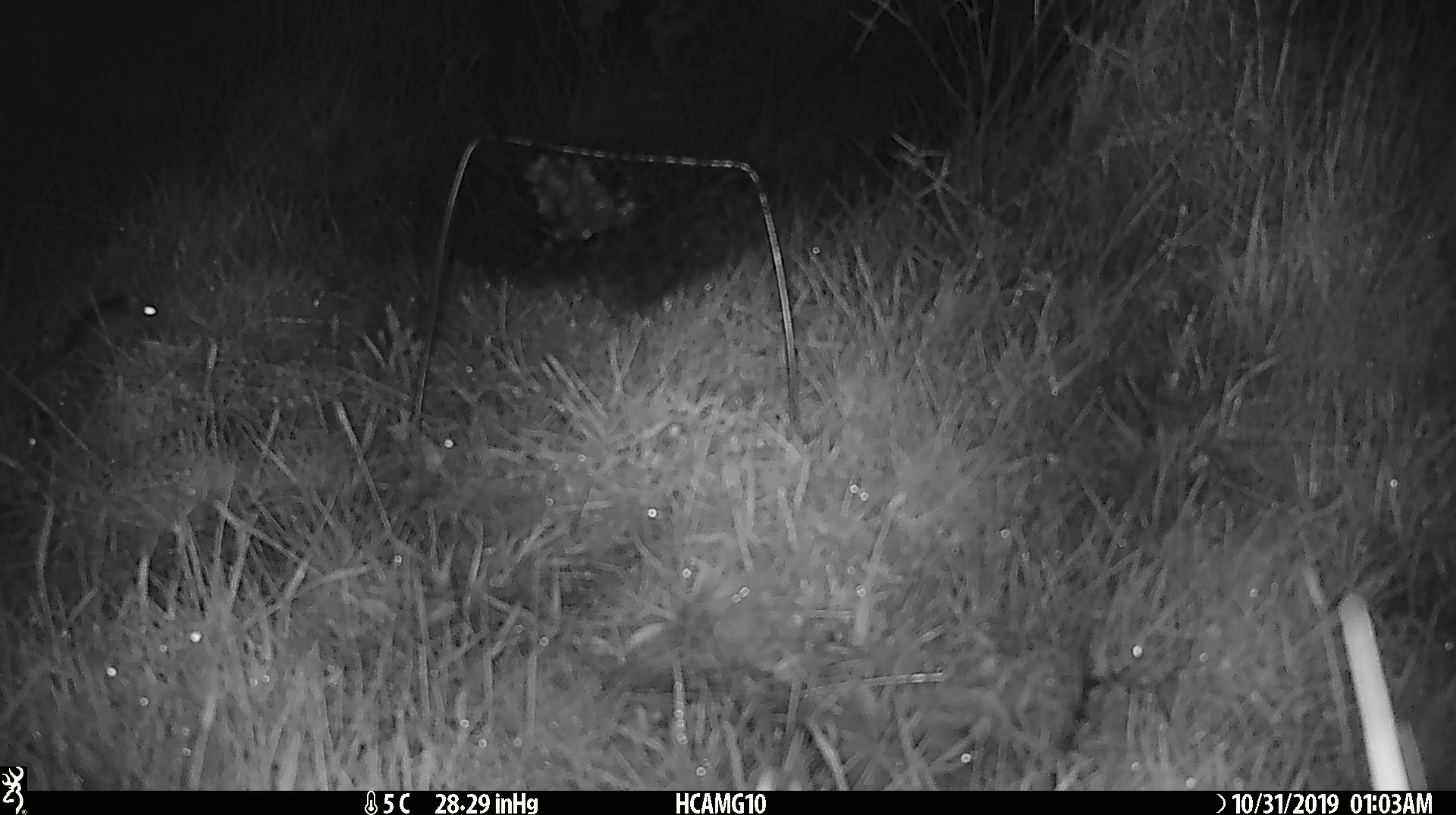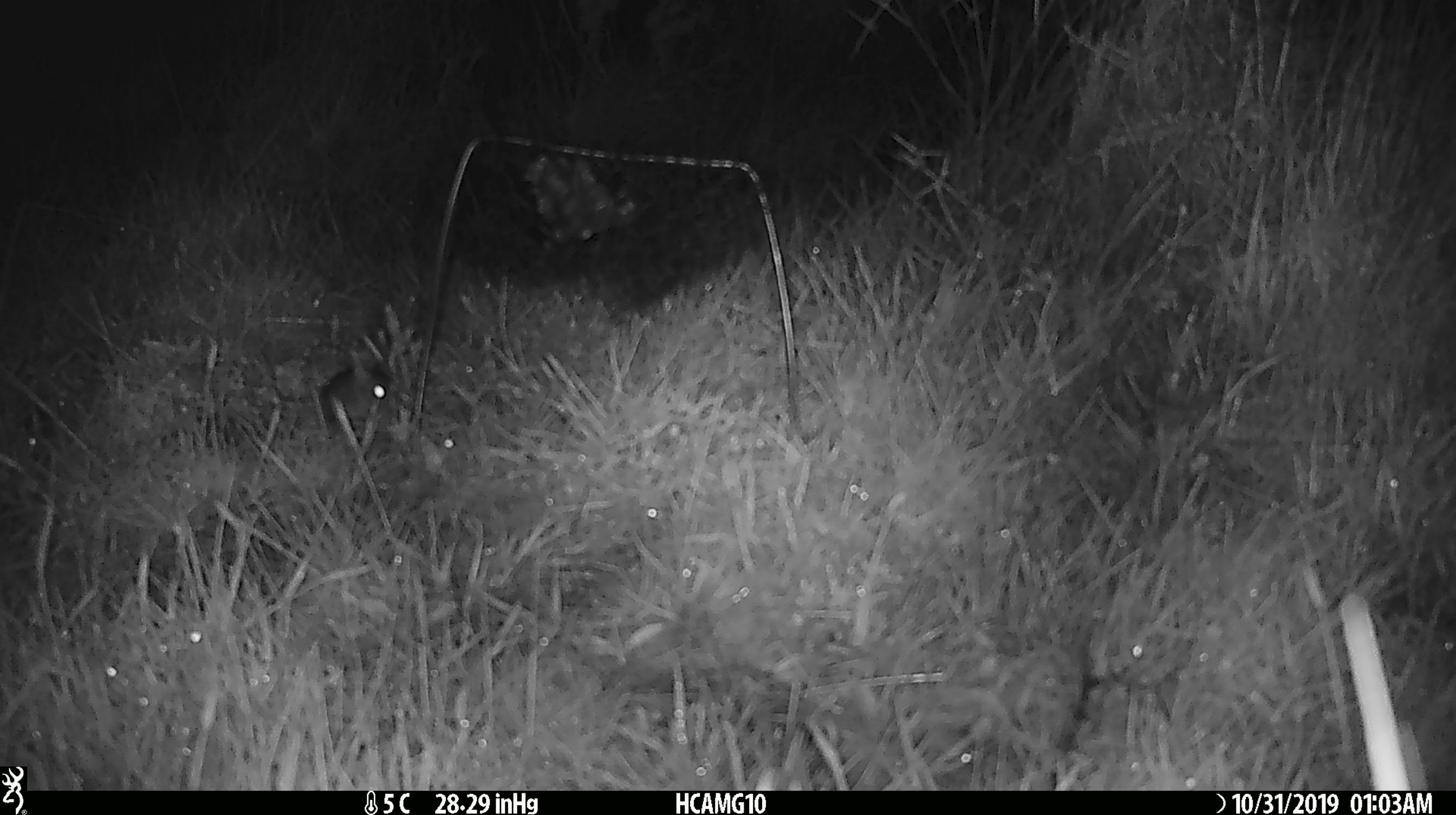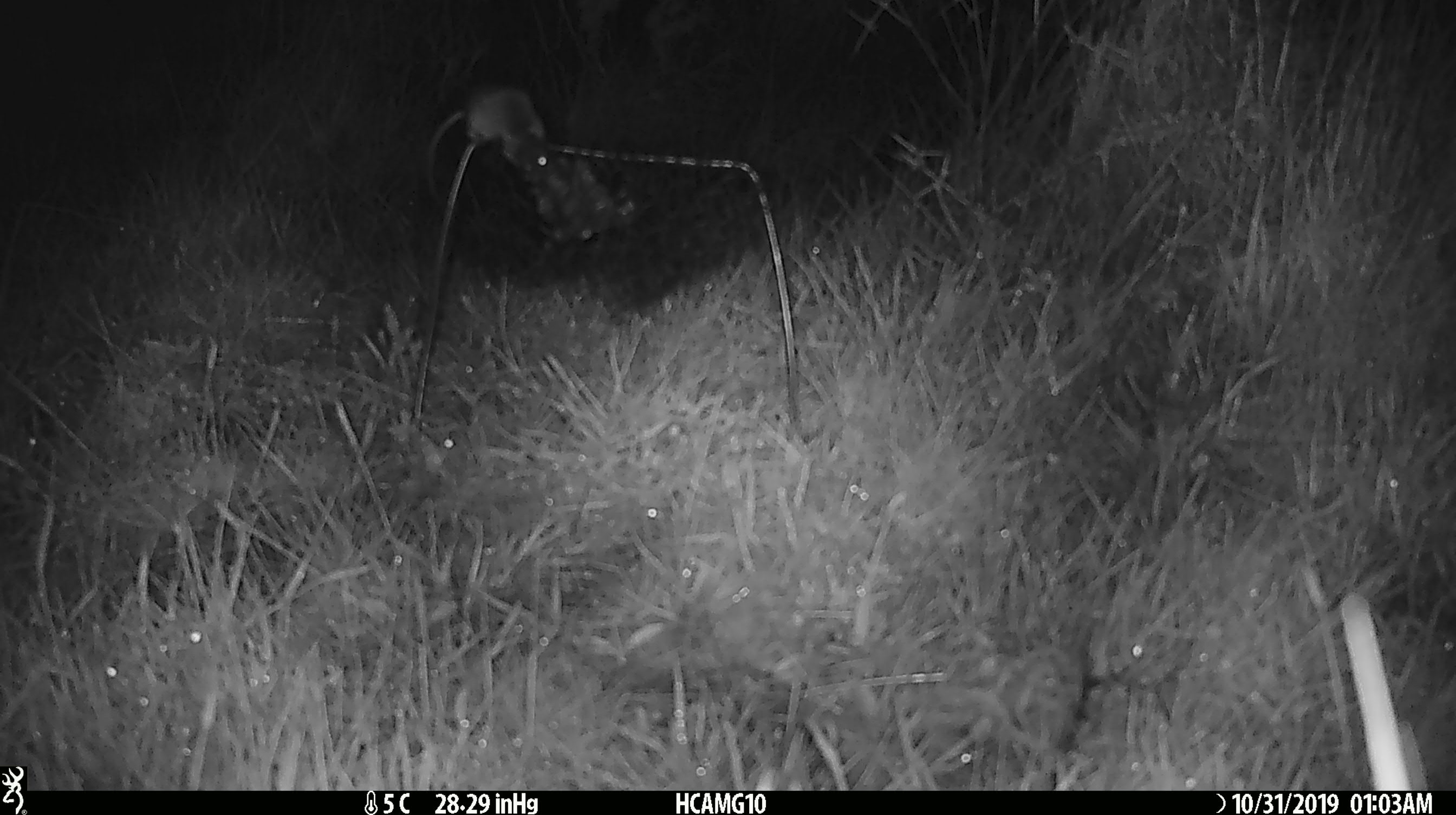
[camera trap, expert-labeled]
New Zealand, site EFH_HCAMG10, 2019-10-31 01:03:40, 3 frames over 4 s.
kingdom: Animalia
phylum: Chordata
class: Mammalia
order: Rodentia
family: Muridae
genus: Mus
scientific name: Mus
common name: mouse